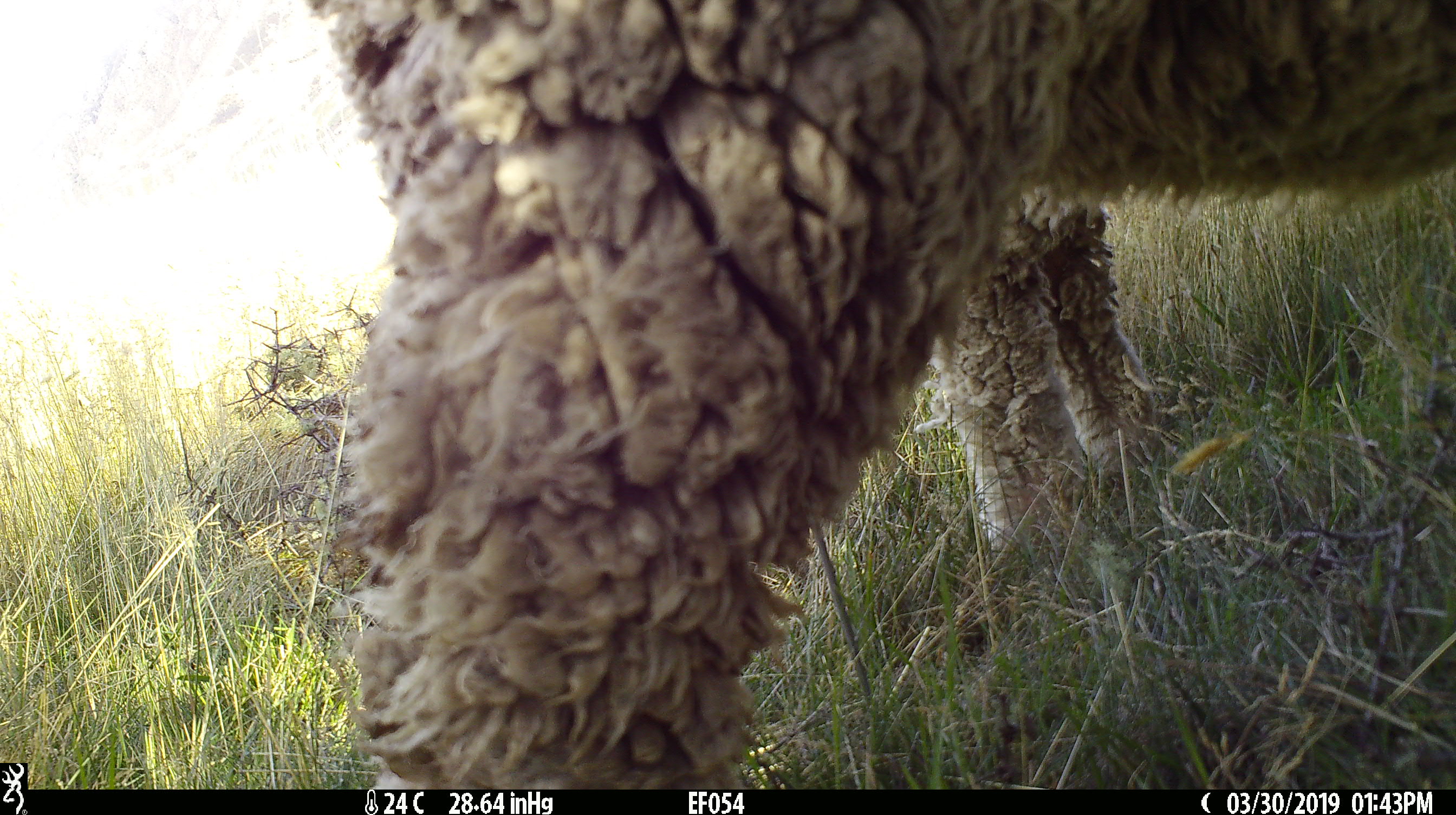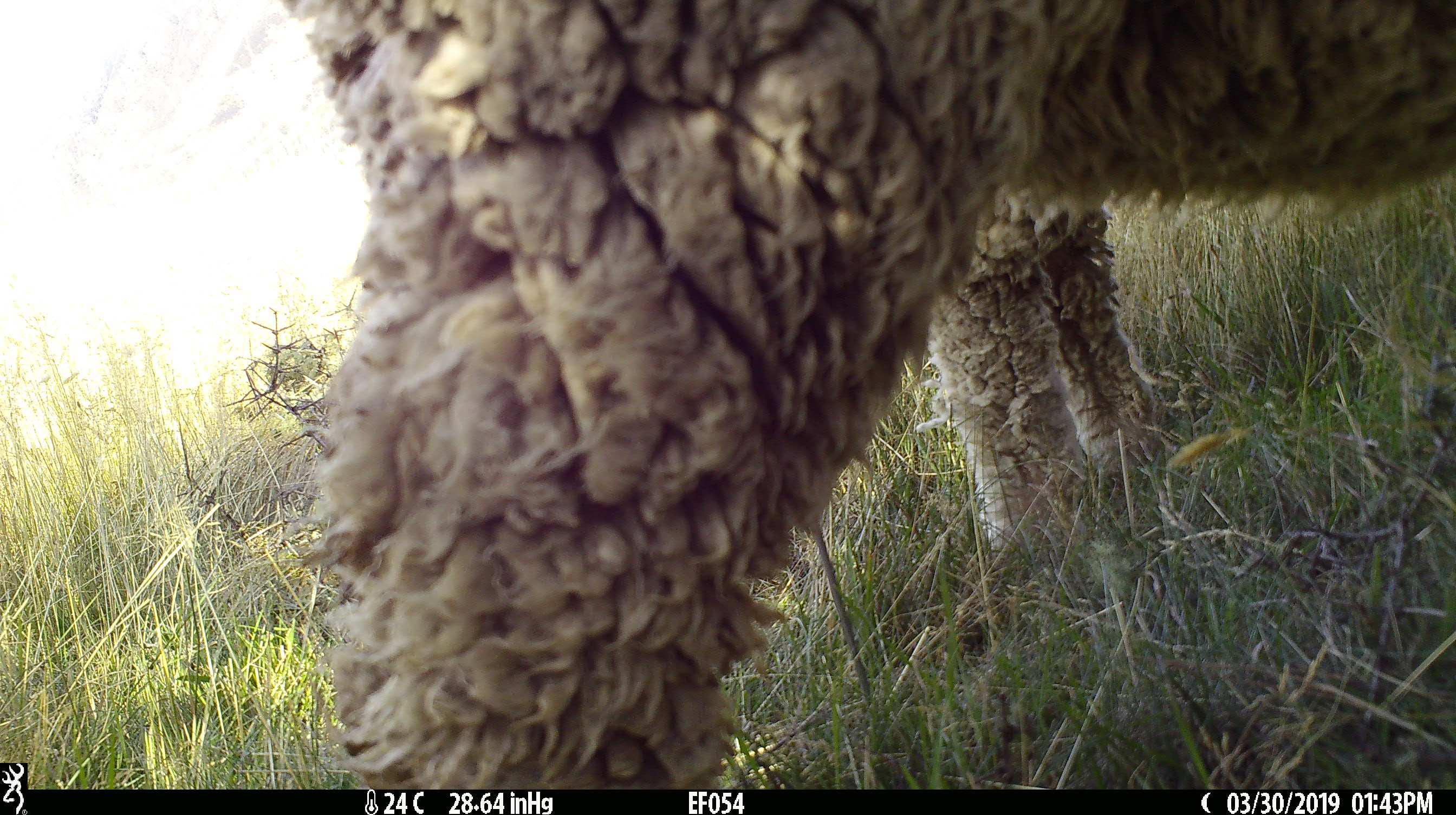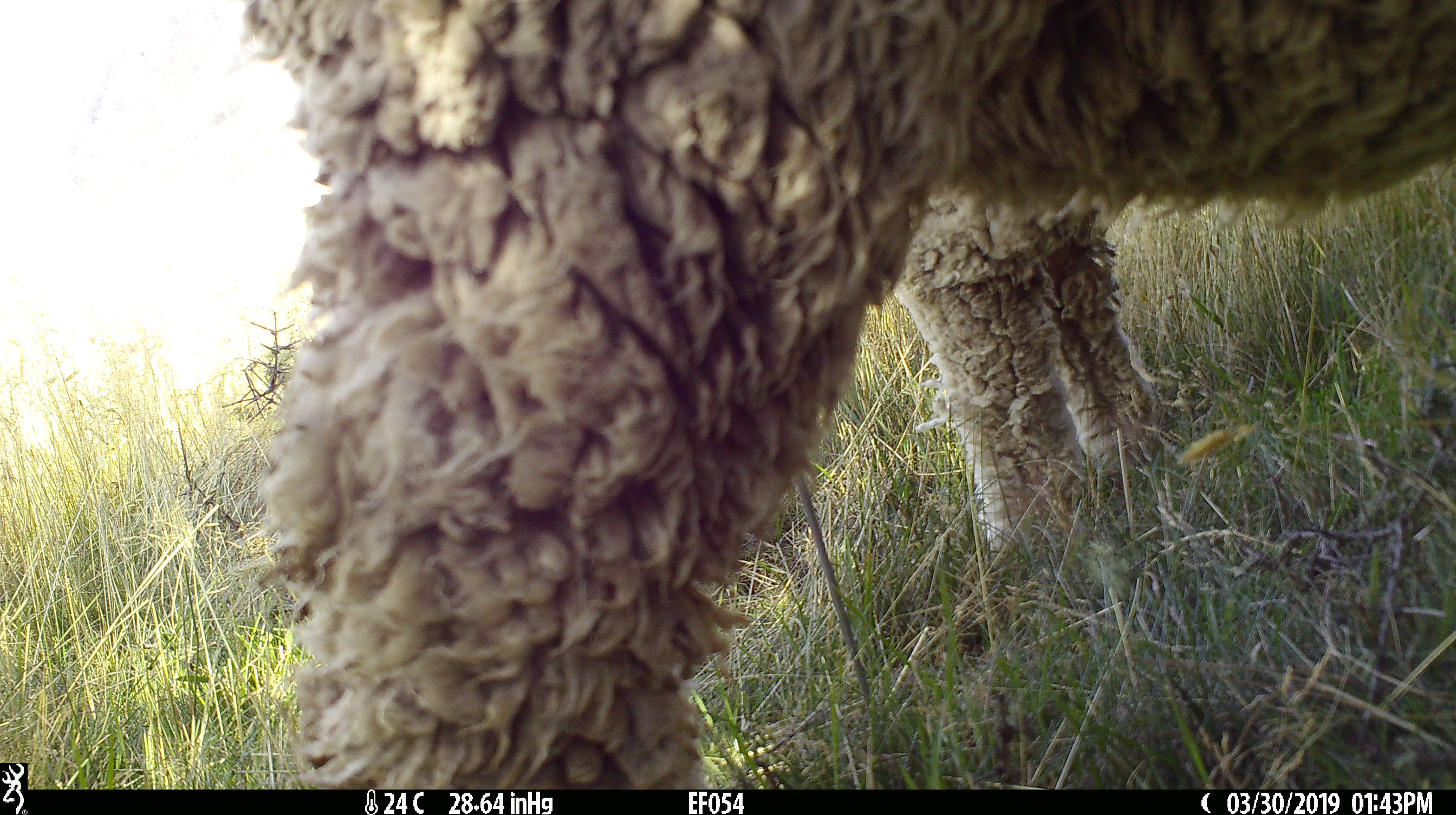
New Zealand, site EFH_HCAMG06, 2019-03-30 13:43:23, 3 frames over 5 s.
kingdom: Animalia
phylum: Chordata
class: Mammalia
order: Artiodactyla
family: Bovidae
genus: Ovis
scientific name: Ovis aries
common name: domestic sheep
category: sheep